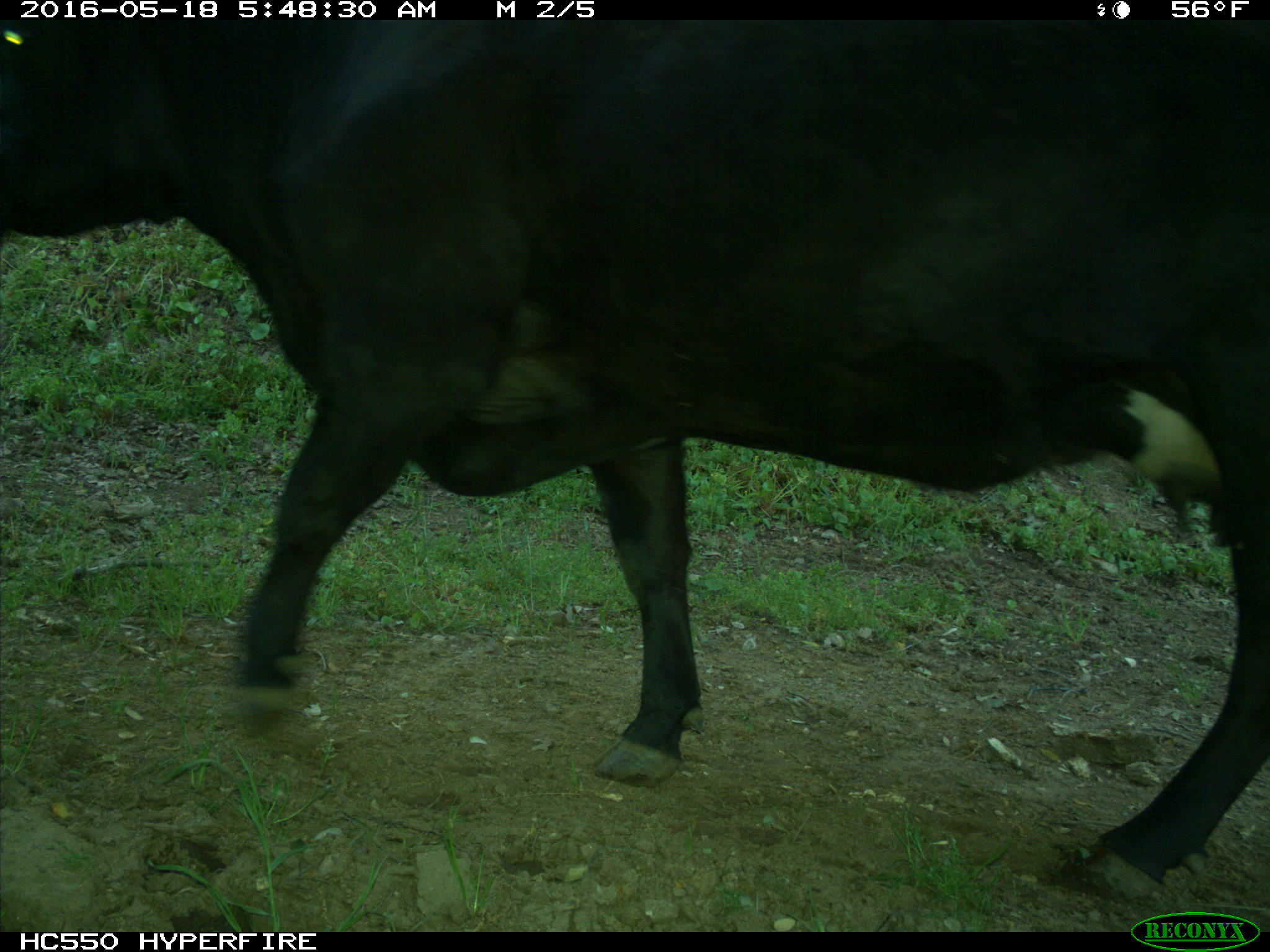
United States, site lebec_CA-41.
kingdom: Animalia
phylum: Chordata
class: Mammalia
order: Artiodactyla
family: Bovidae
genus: Bos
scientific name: Bos taurus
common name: domestic cow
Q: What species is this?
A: Bos taurus (domestic cow).